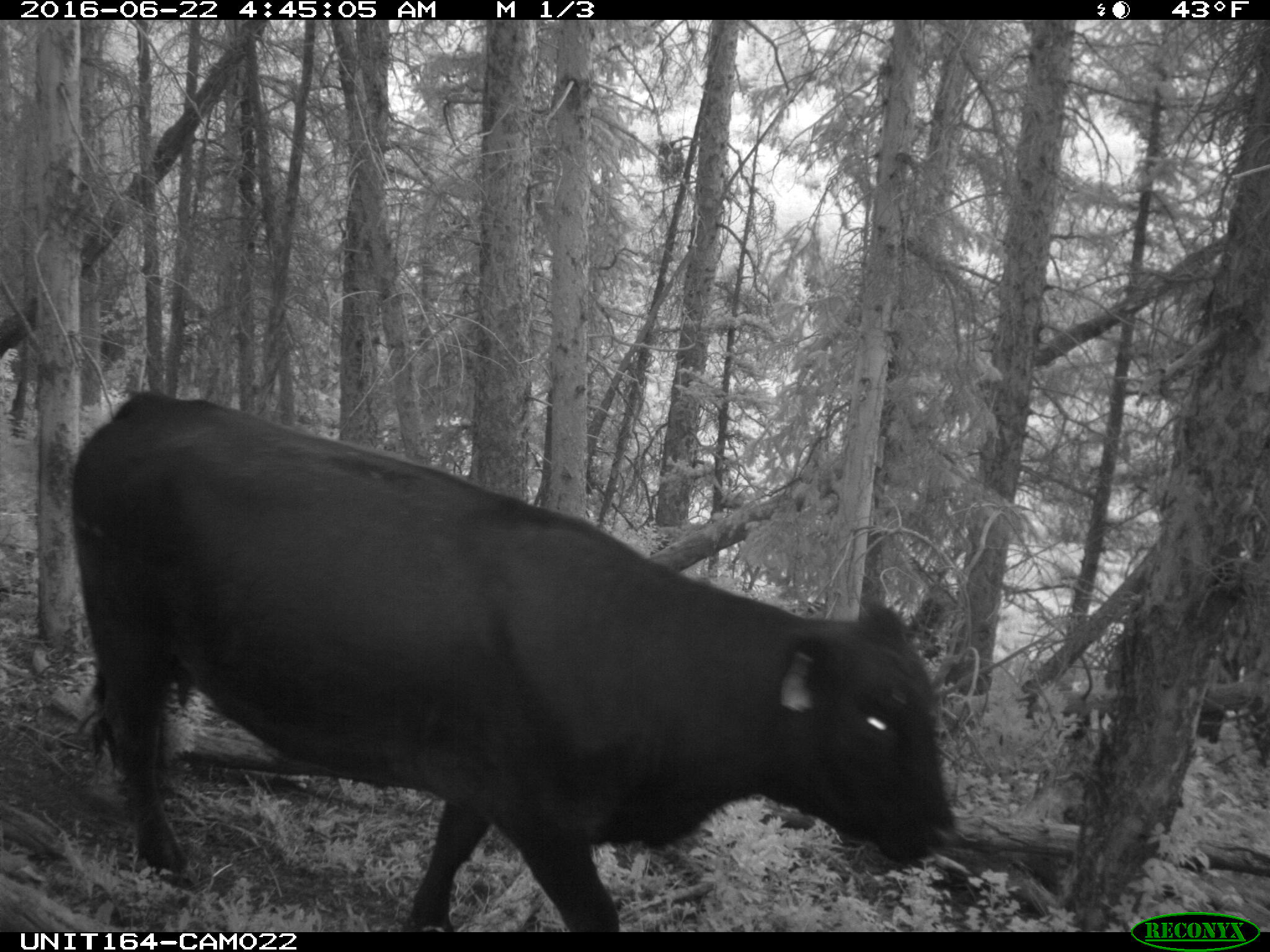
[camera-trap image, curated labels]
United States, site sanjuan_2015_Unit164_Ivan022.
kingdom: Animalia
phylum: Chordata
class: Mammalia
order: Artiodactyla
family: Bovidae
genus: Bos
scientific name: Bos taurus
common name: domestic cow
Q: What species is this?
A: Bos taurus (domestic cow).